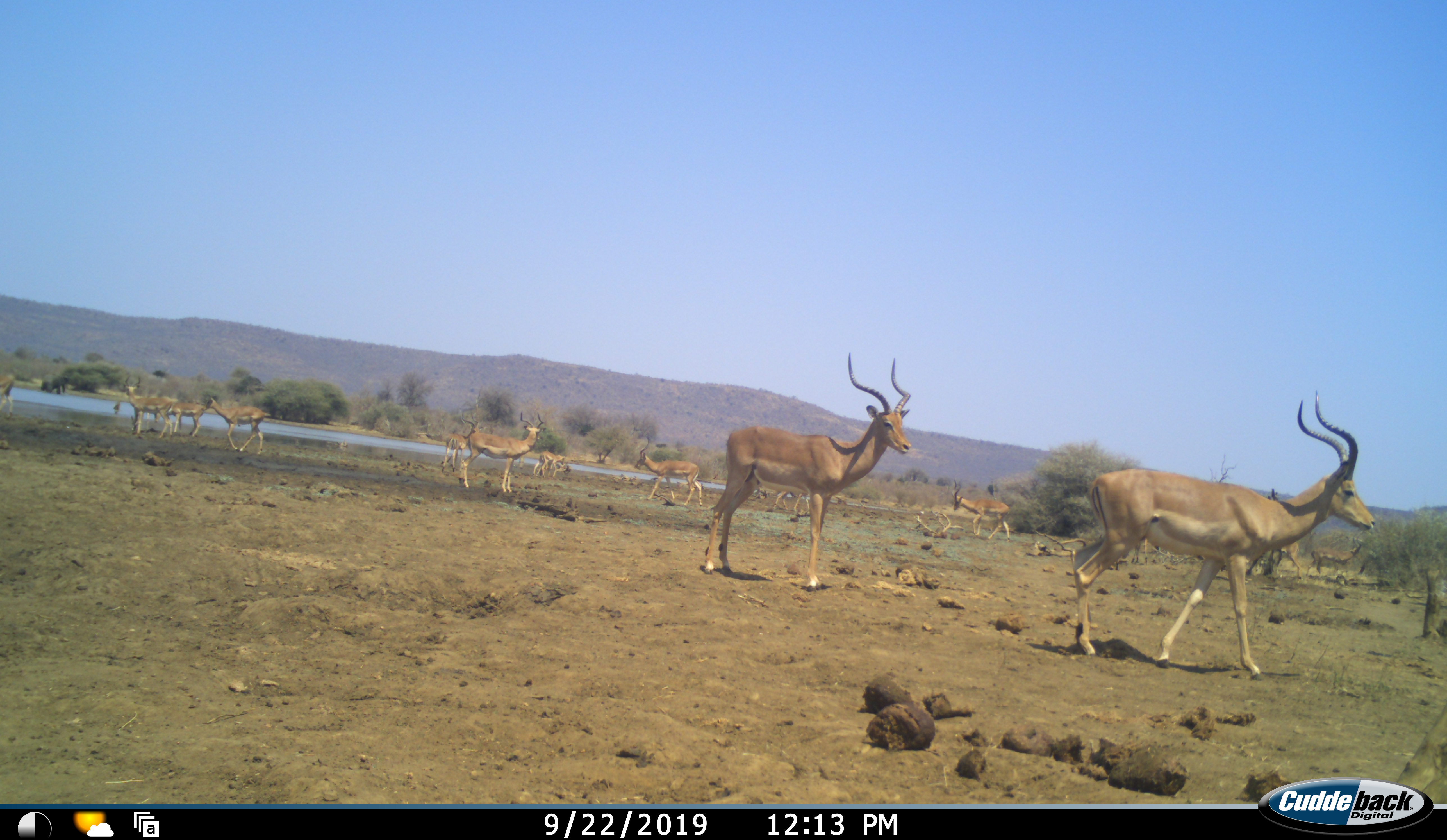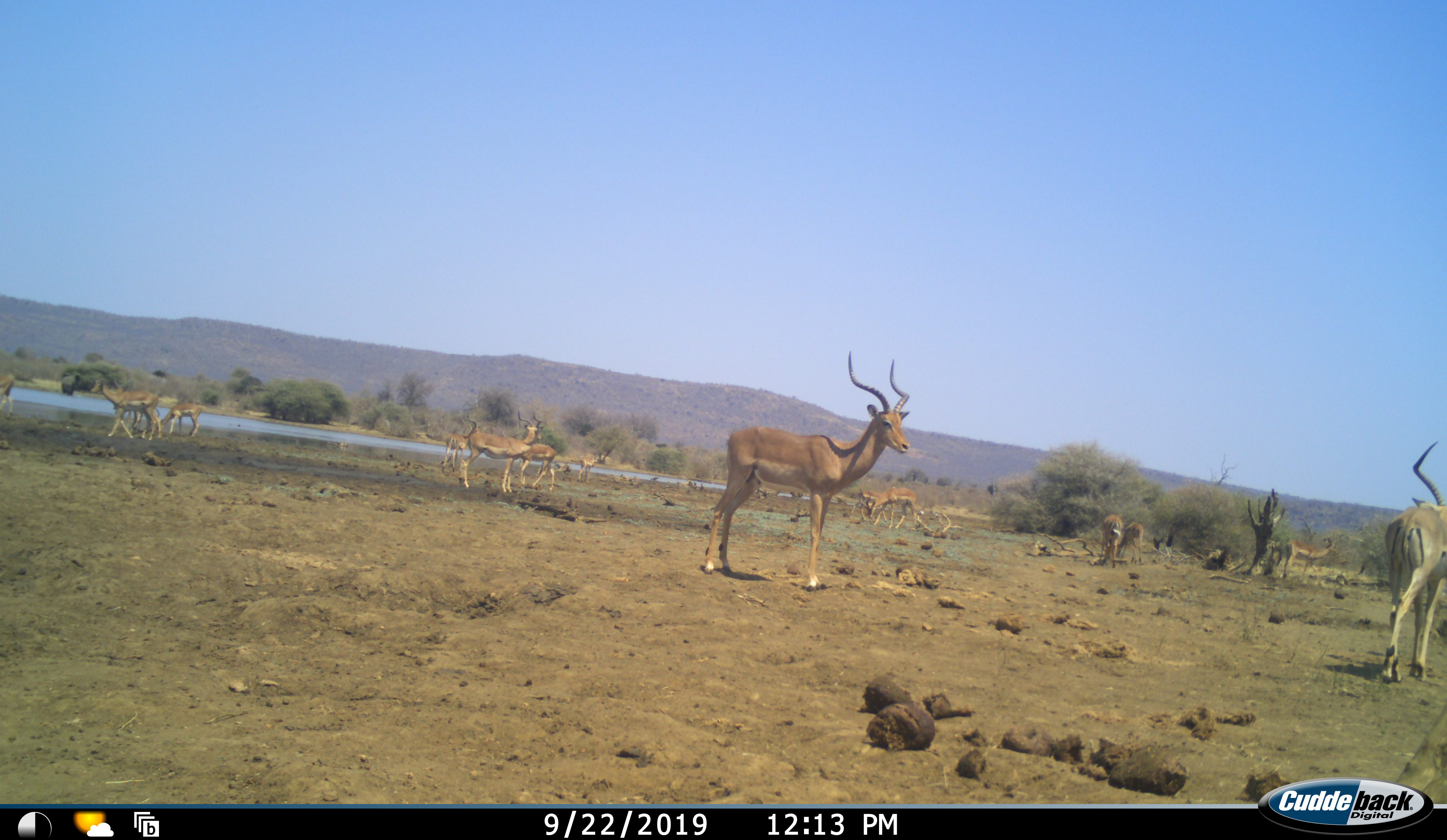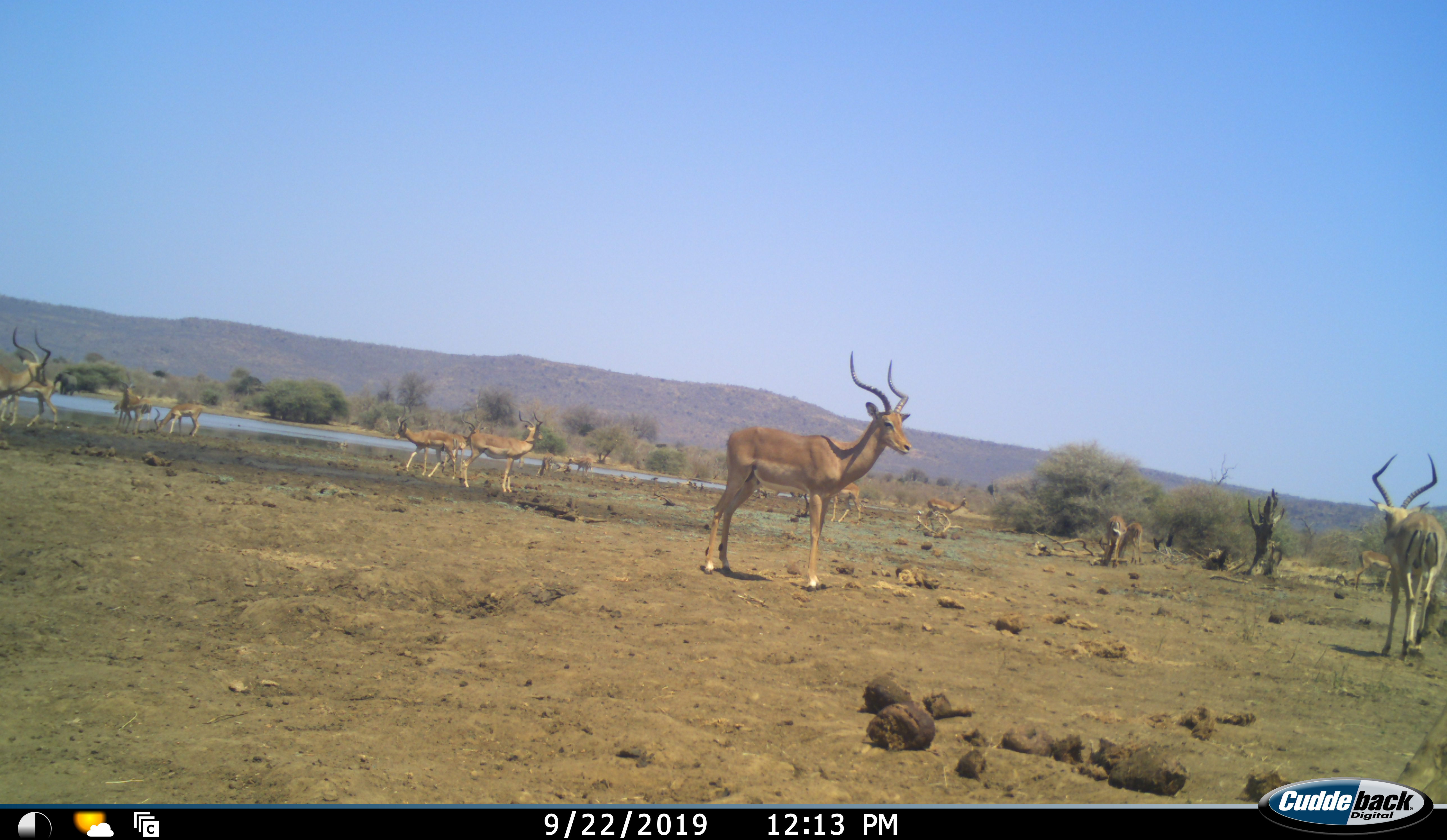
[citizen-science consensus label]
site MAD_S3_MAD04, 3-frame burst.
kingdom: Animalia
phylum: Chordata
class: Mammalia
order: Artiodactyla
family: Bovidae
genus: Aepyceros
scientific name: Aepyceros melampus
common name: impala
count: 11-50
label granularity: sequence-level